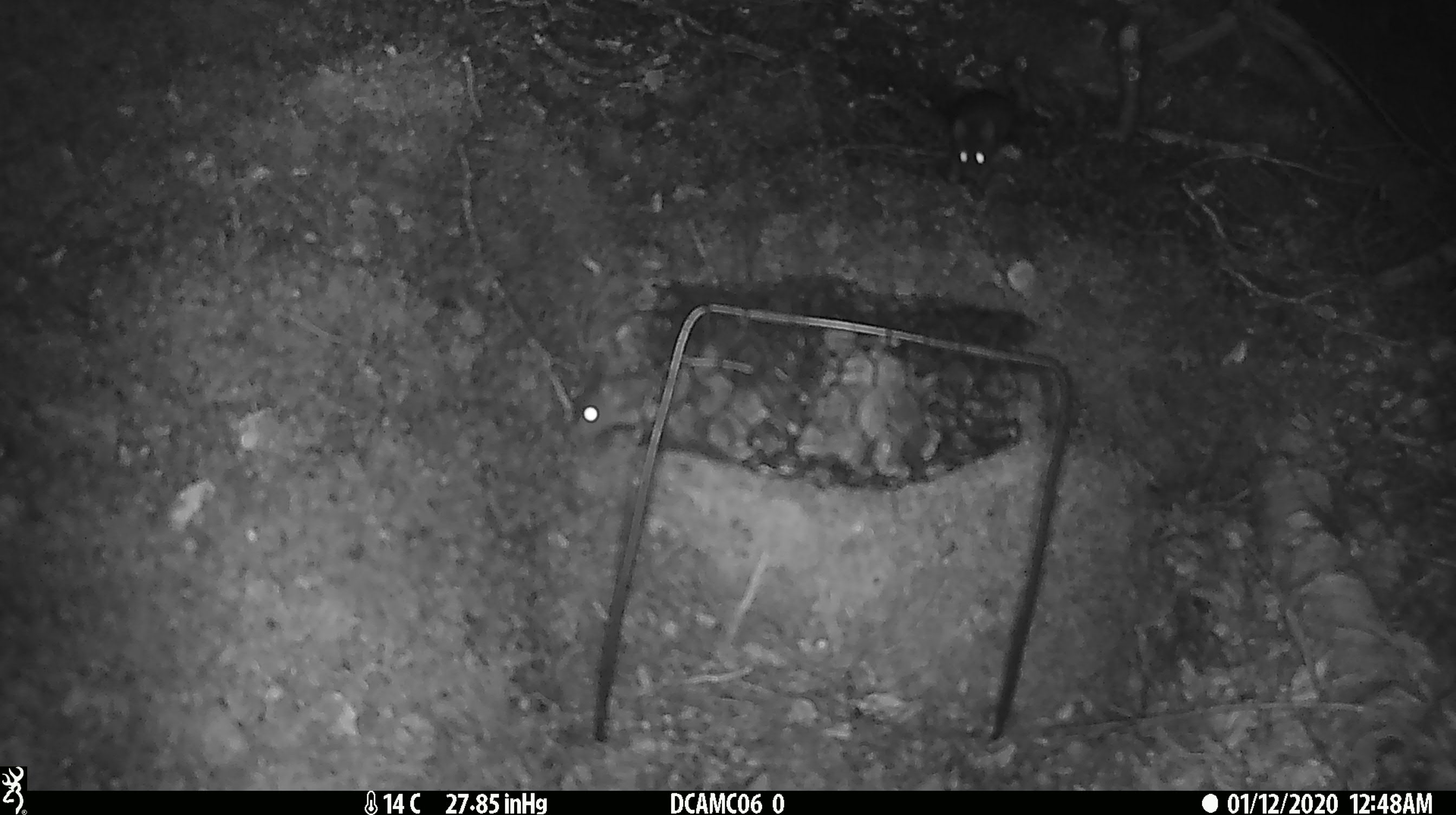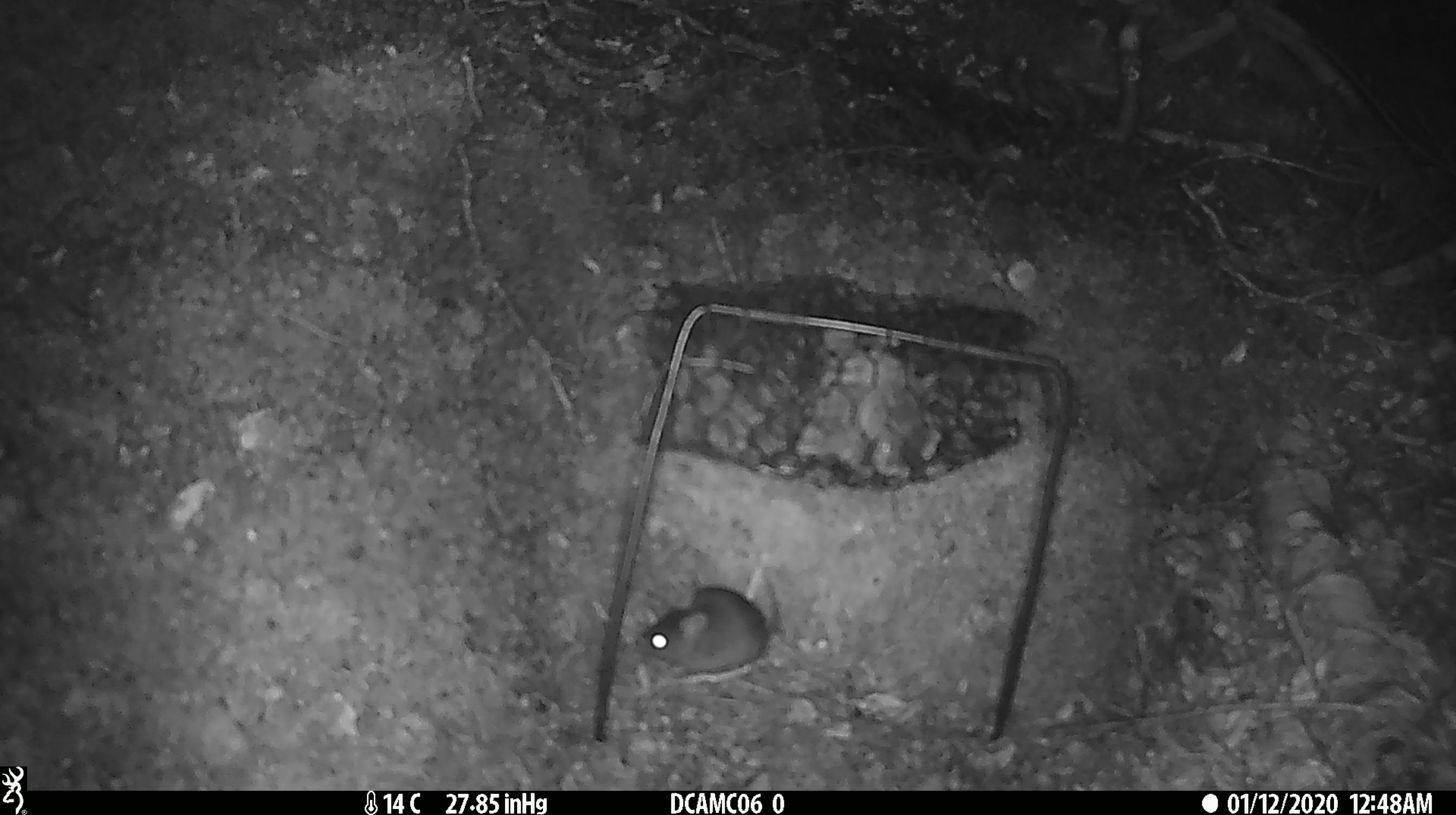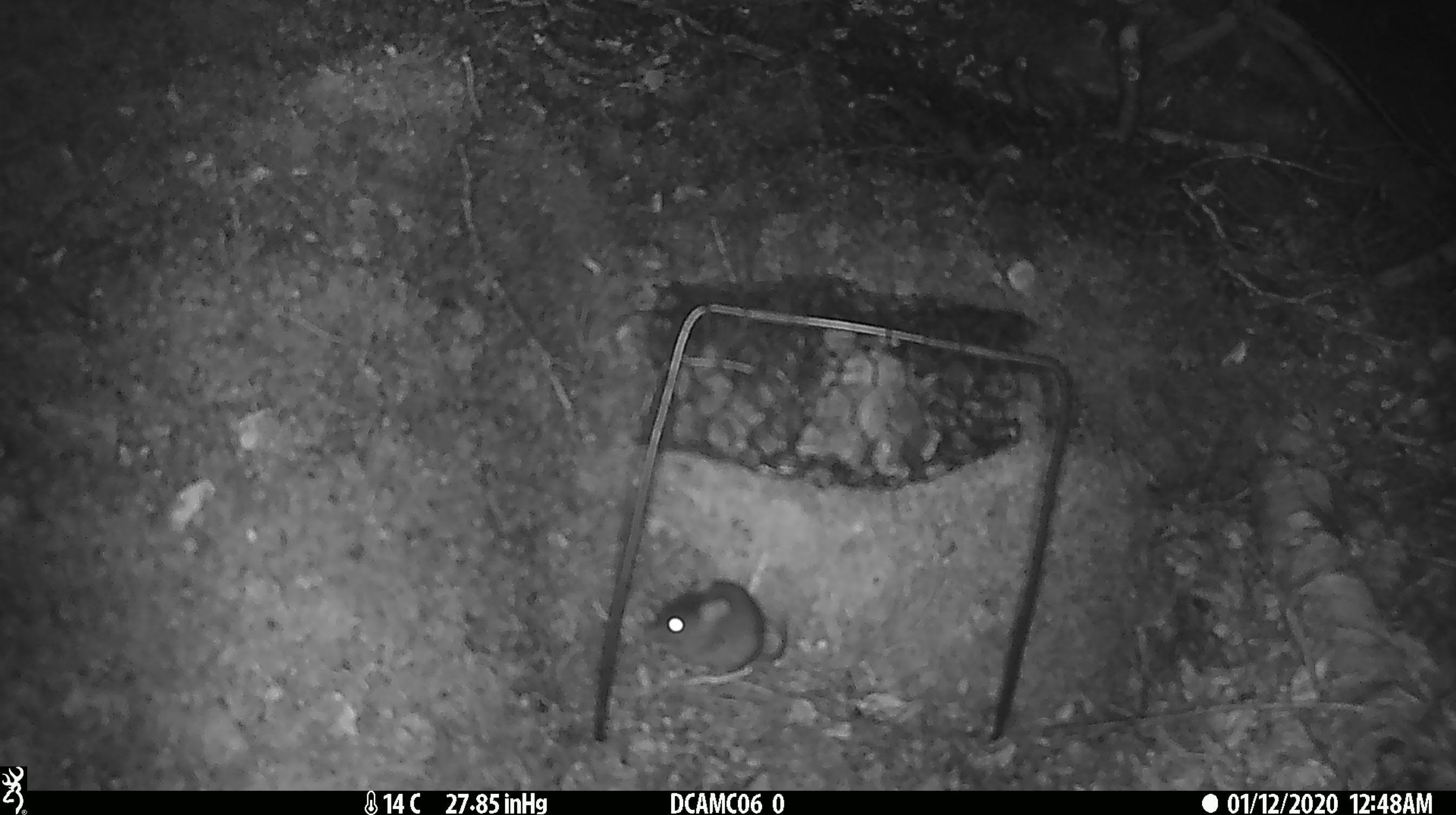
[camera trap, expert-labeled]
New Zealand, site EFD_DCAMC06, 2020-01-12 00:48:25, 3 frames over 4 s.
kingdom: Animalia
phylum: Chordata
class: Mammalia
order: Rodentia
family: Muridae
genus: Mus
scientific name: Mus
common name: mouse